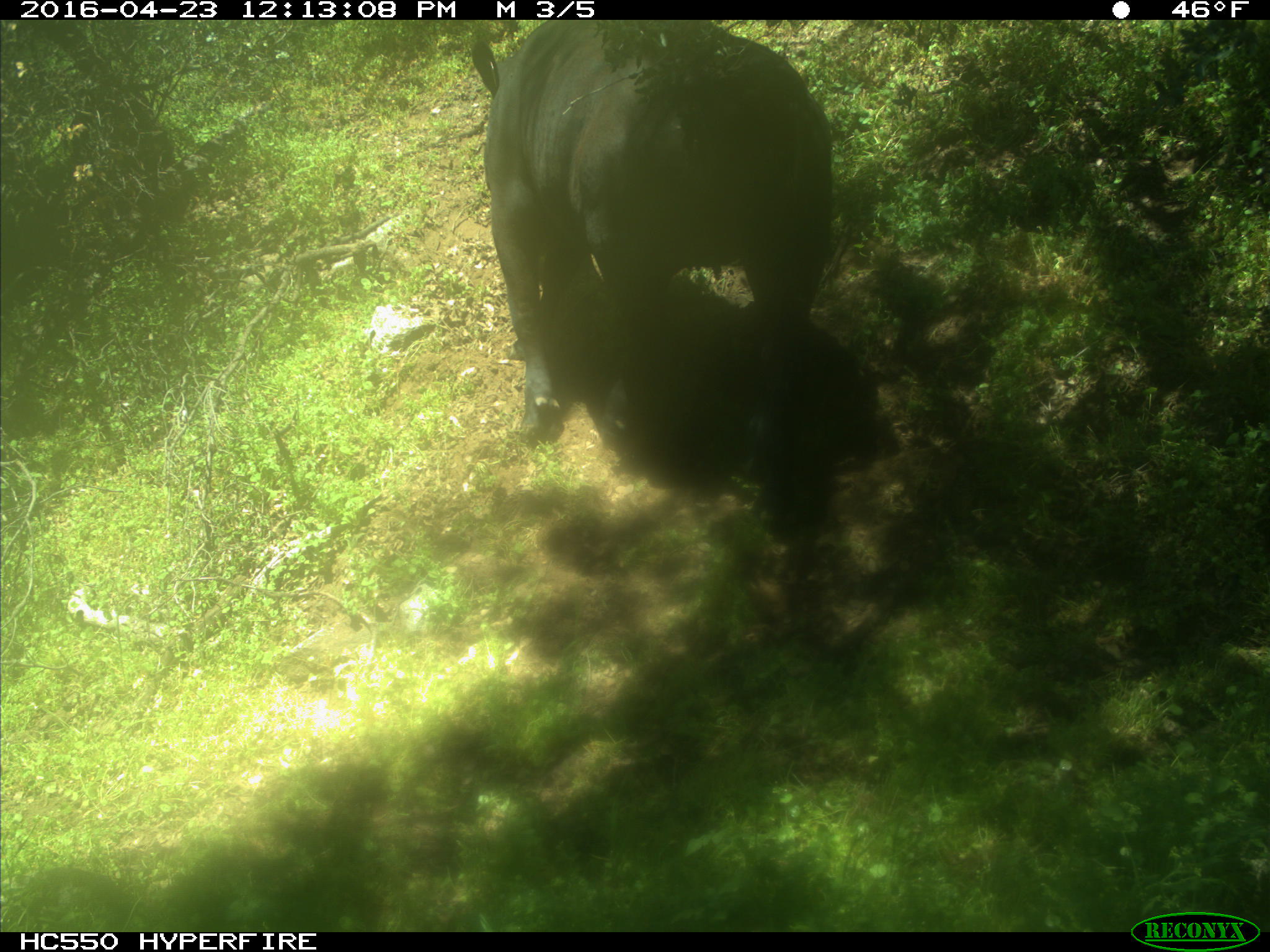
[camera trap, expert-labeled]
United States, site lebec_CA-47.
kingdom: Animalia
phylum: Chordata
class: Mammalia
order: Artiodactyla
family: Bovidae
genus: Bos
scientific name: Bos taurus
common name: domestic cow